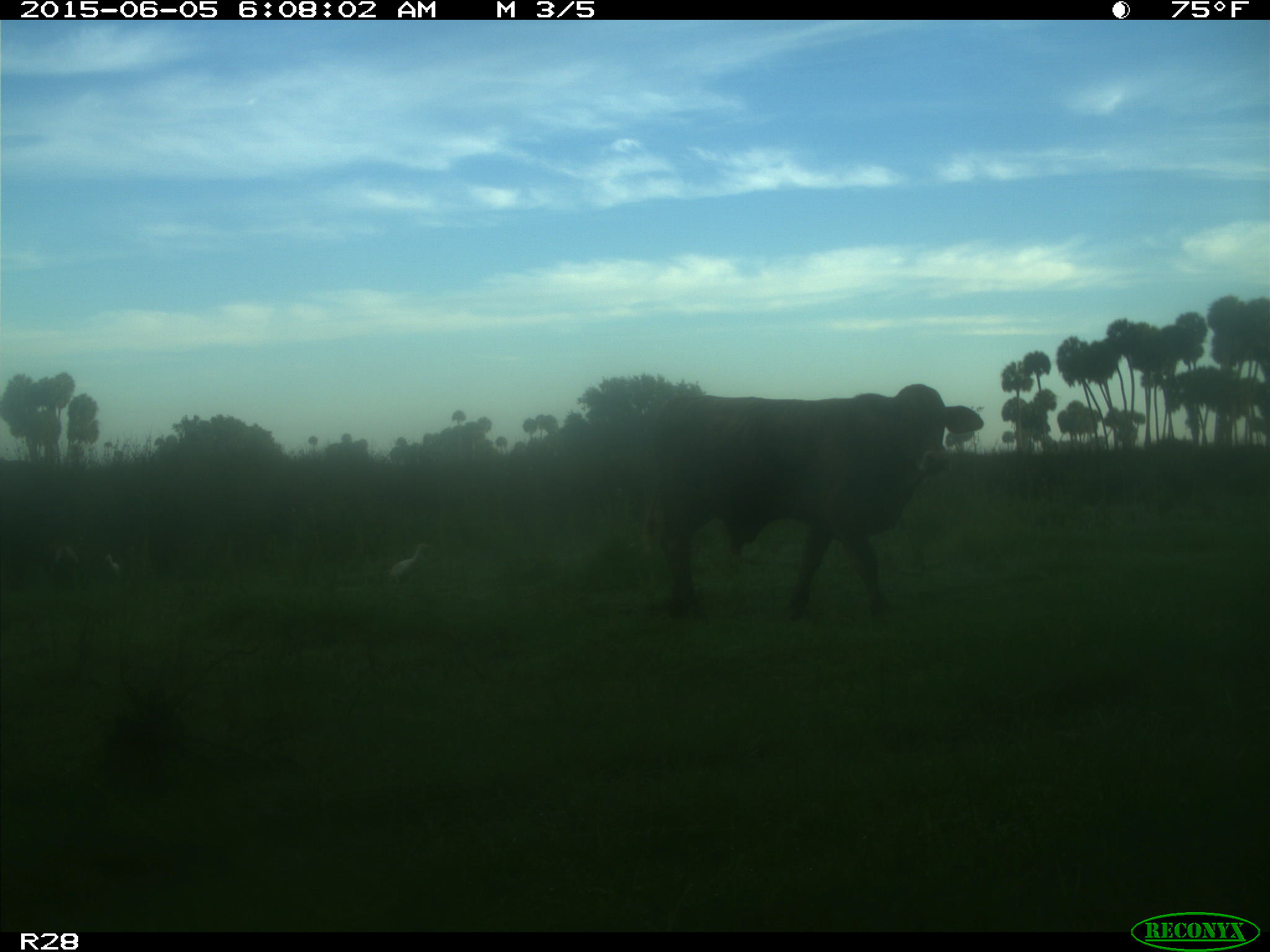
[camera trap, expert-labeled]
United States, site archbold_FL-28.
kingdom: Animalia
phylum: Chordata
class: Mammalia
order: Artiodactyla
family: Bovidae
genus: Bos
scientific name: Bos taurus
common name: domestic cow